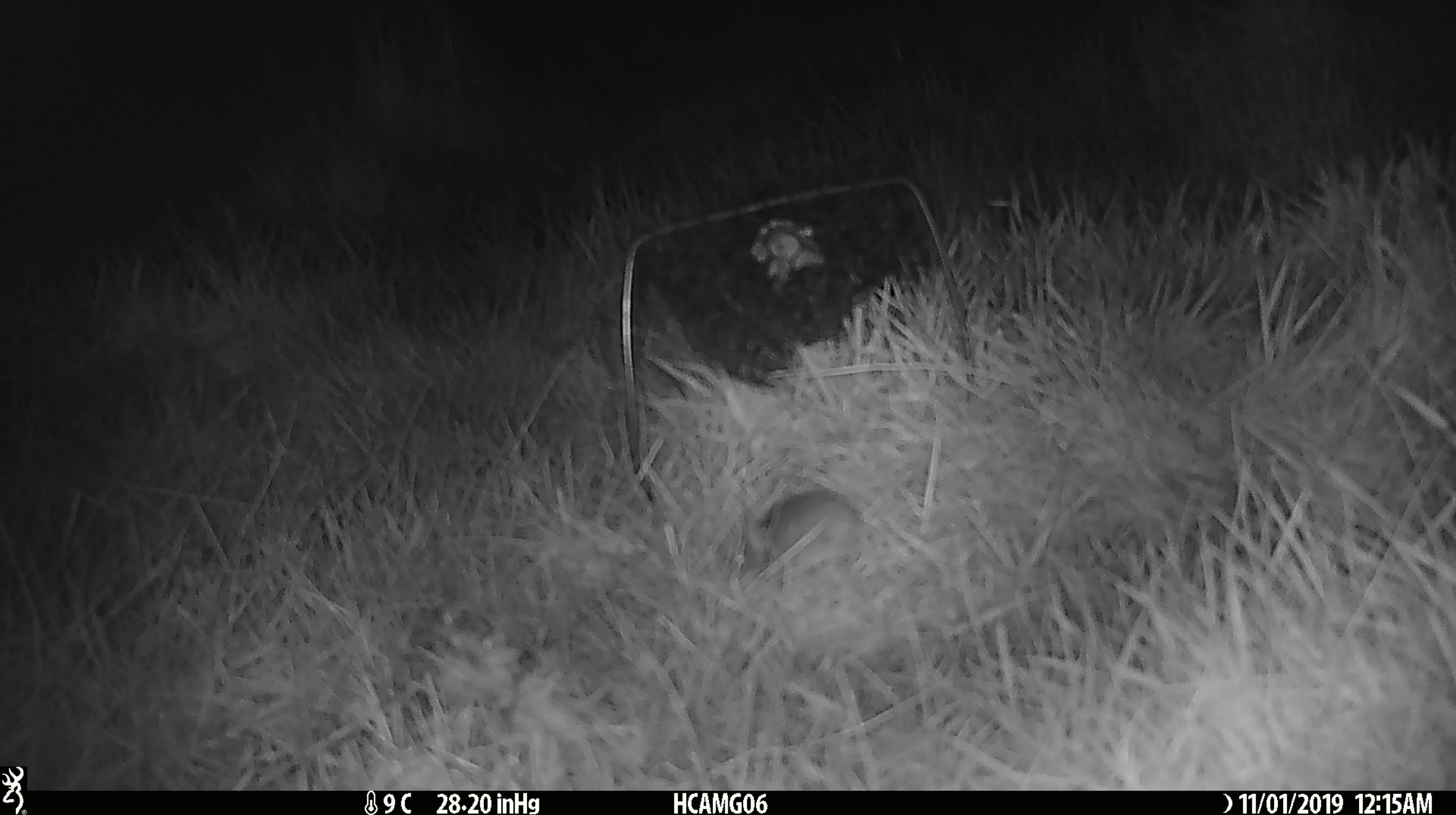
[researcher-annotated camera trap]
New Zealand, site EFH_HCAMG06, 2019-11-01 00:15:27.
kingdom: Animalia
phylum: Chordata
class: Mammalia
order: Rodentia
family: Muridae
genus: Mus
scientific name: Mus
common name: mouse